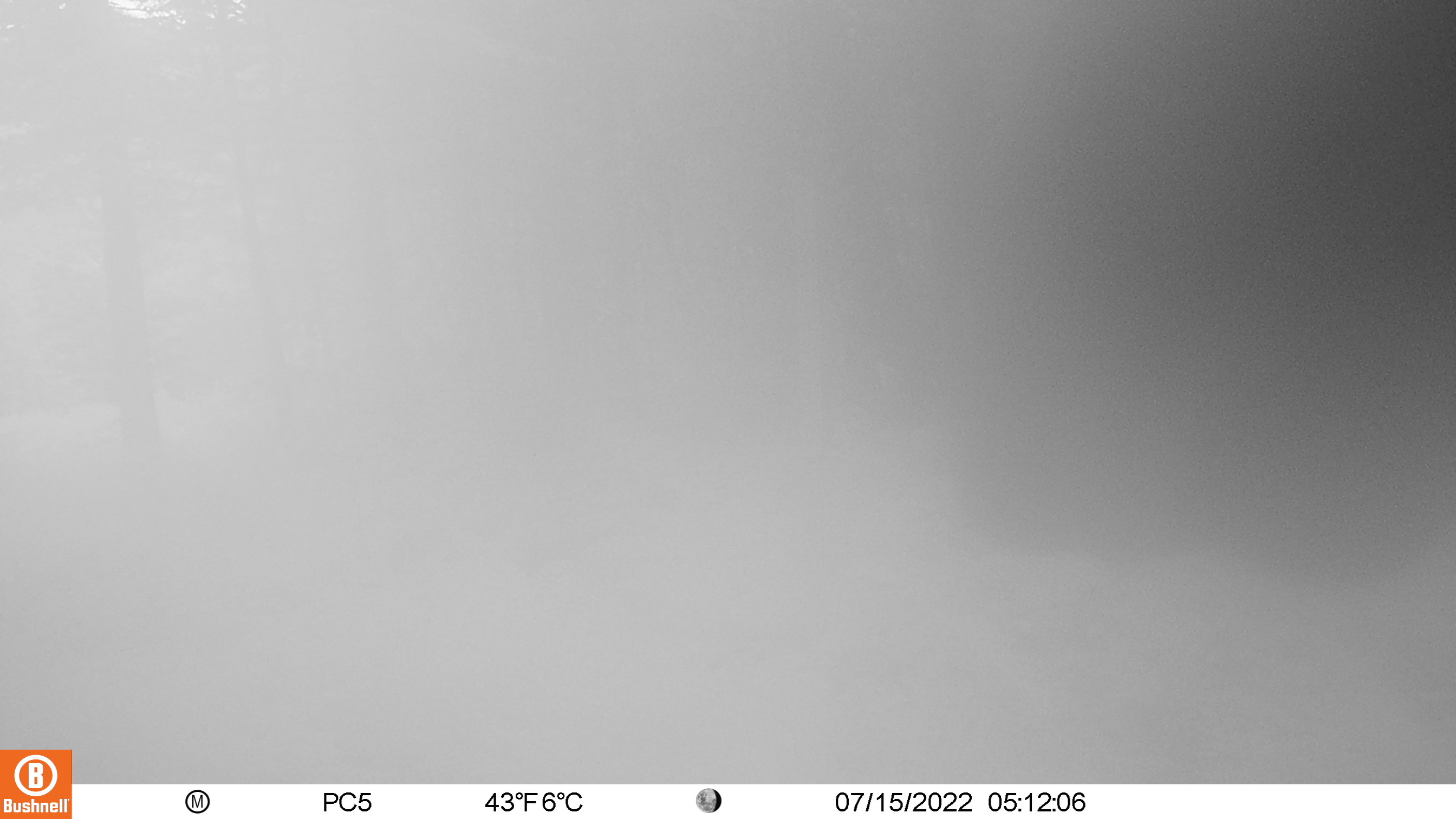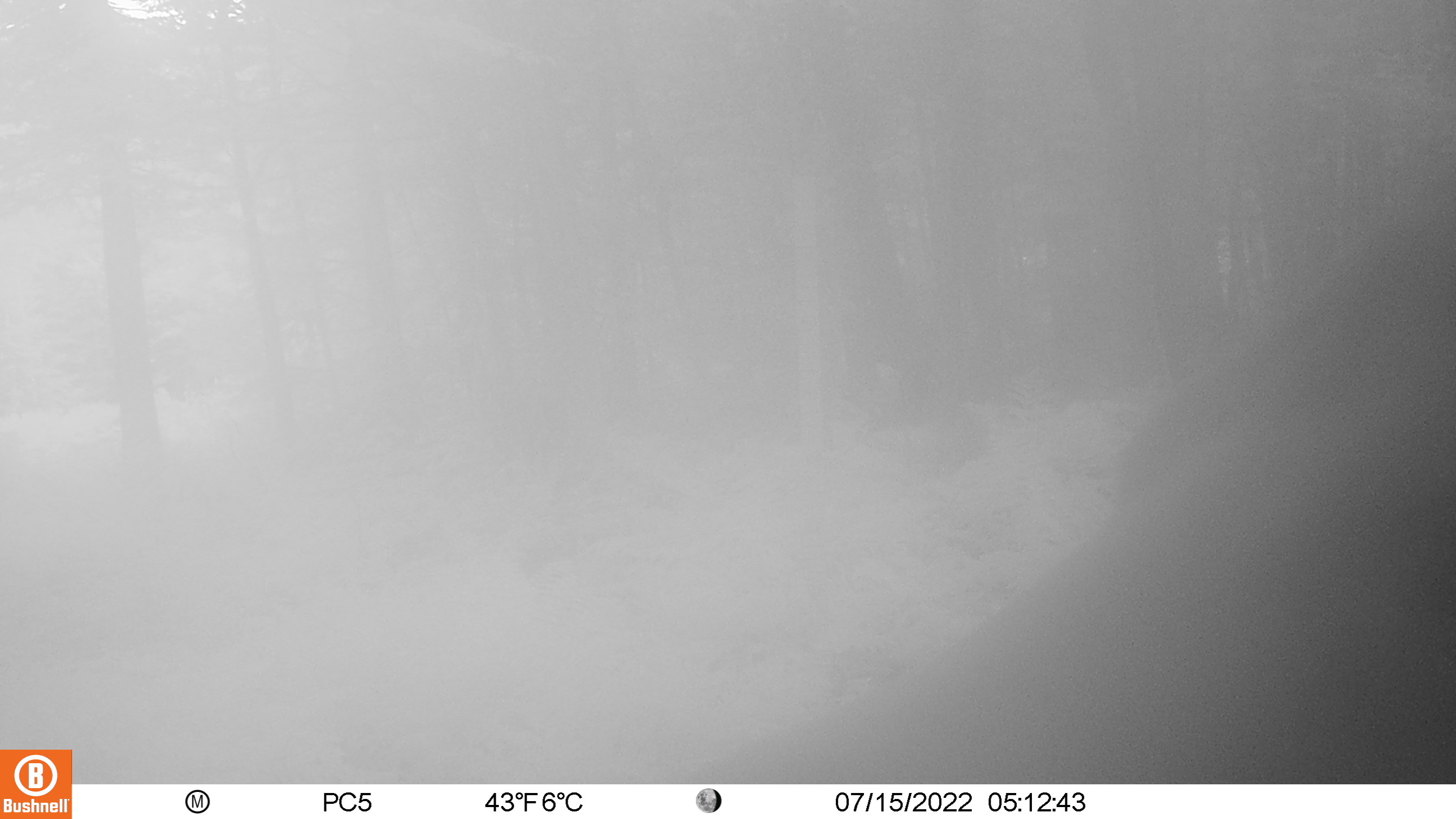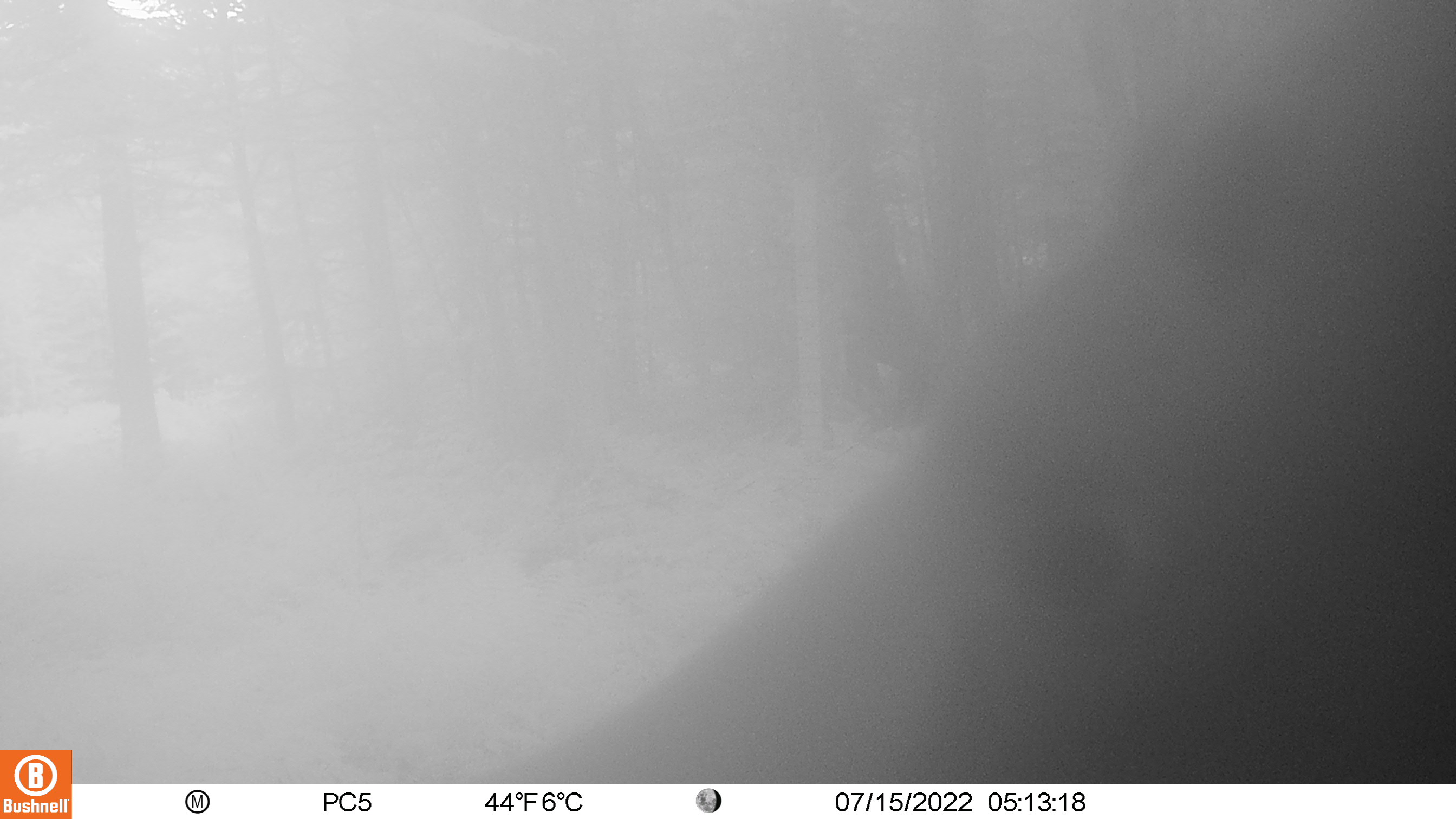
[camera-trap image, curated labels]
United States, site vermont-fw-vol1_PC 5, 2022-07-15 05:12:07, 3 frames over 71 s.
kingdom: Animalia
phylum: Chordata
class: Mammalia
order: Artiodactyla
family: Cervidae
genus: Alces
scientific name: Alces alces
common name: moose